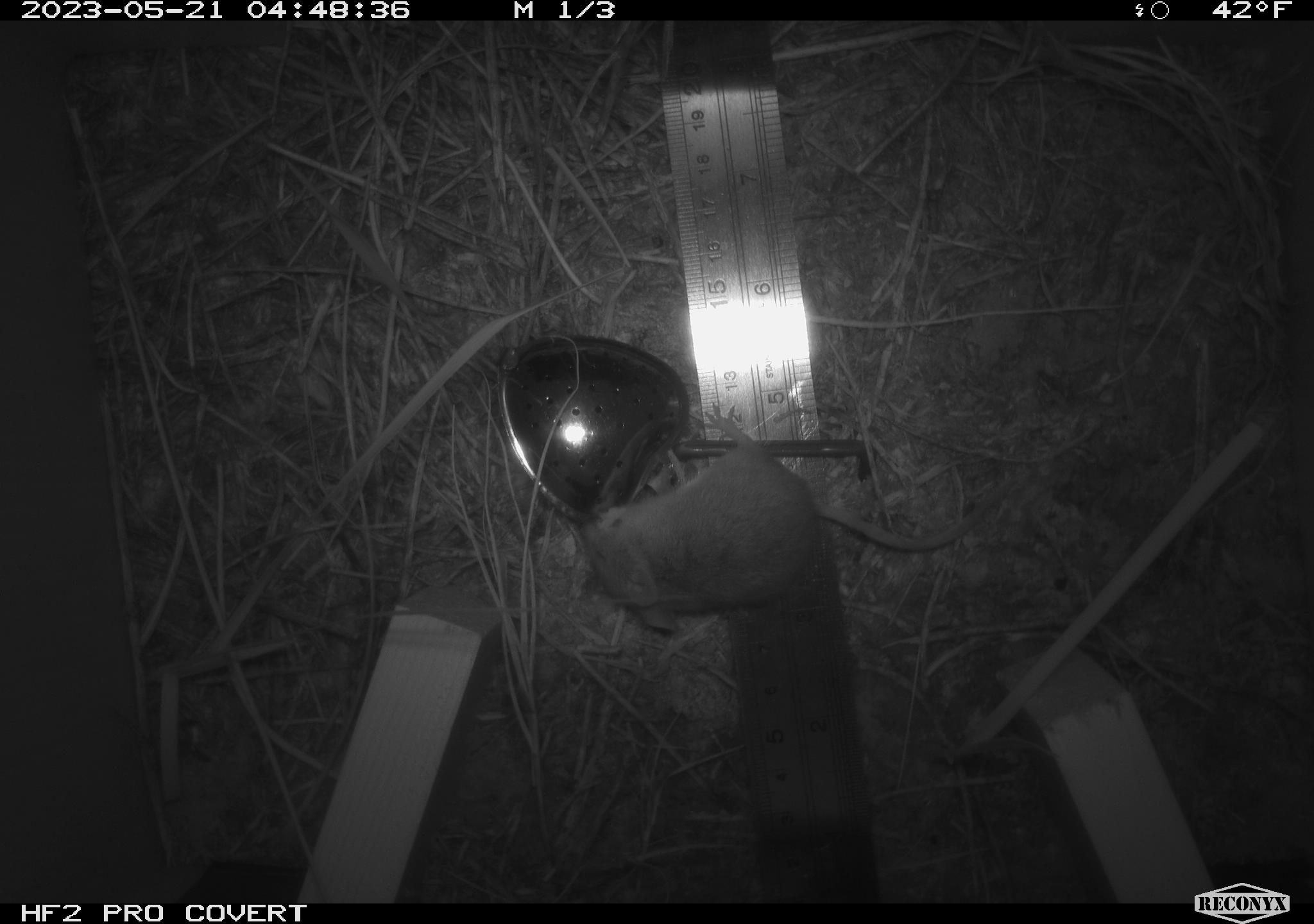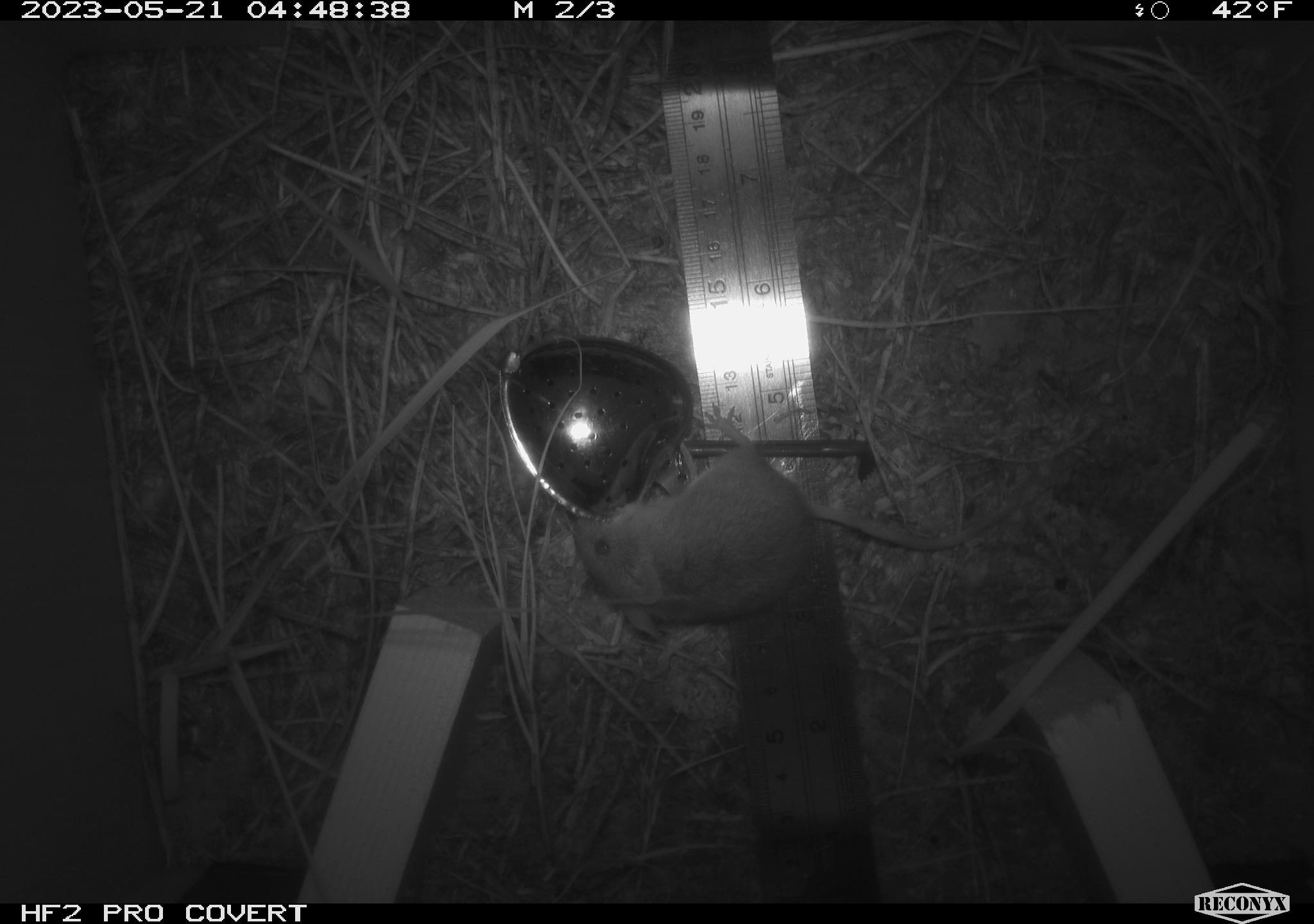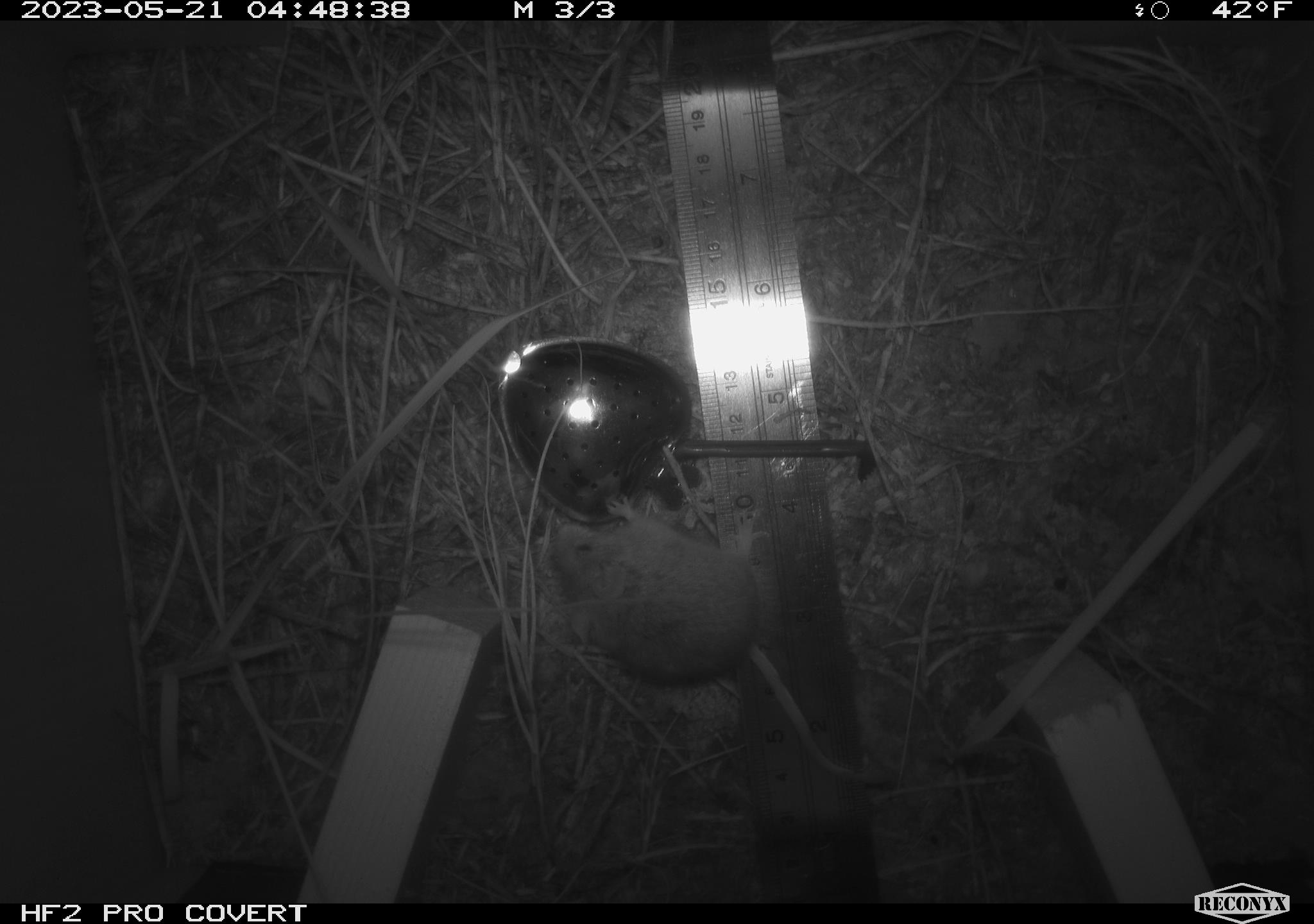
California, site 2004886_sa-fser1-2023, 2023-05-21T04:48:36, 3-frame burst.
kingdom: Animalia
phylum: Chordata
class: Mammalia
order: Rodentia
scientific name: Rodentia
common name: mouse species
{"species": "mouse species (Rodentia)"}